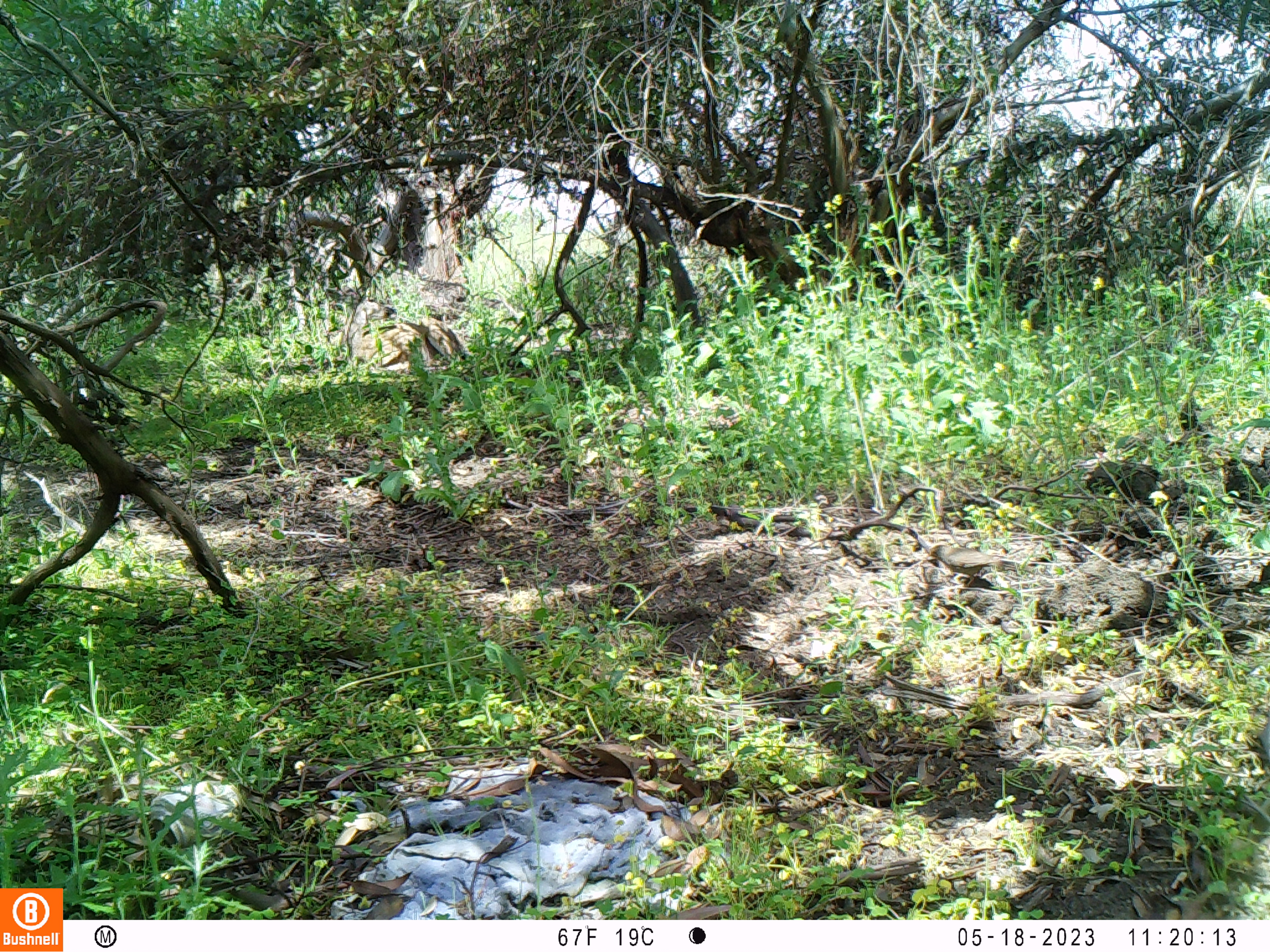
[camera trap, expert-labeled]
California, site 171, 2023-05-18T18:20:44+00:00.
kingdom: Animalia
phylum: Chordata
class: Aves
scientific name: Aves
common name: bird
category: unknown bird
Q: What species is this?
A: Unknown bird (bird) (Aves).